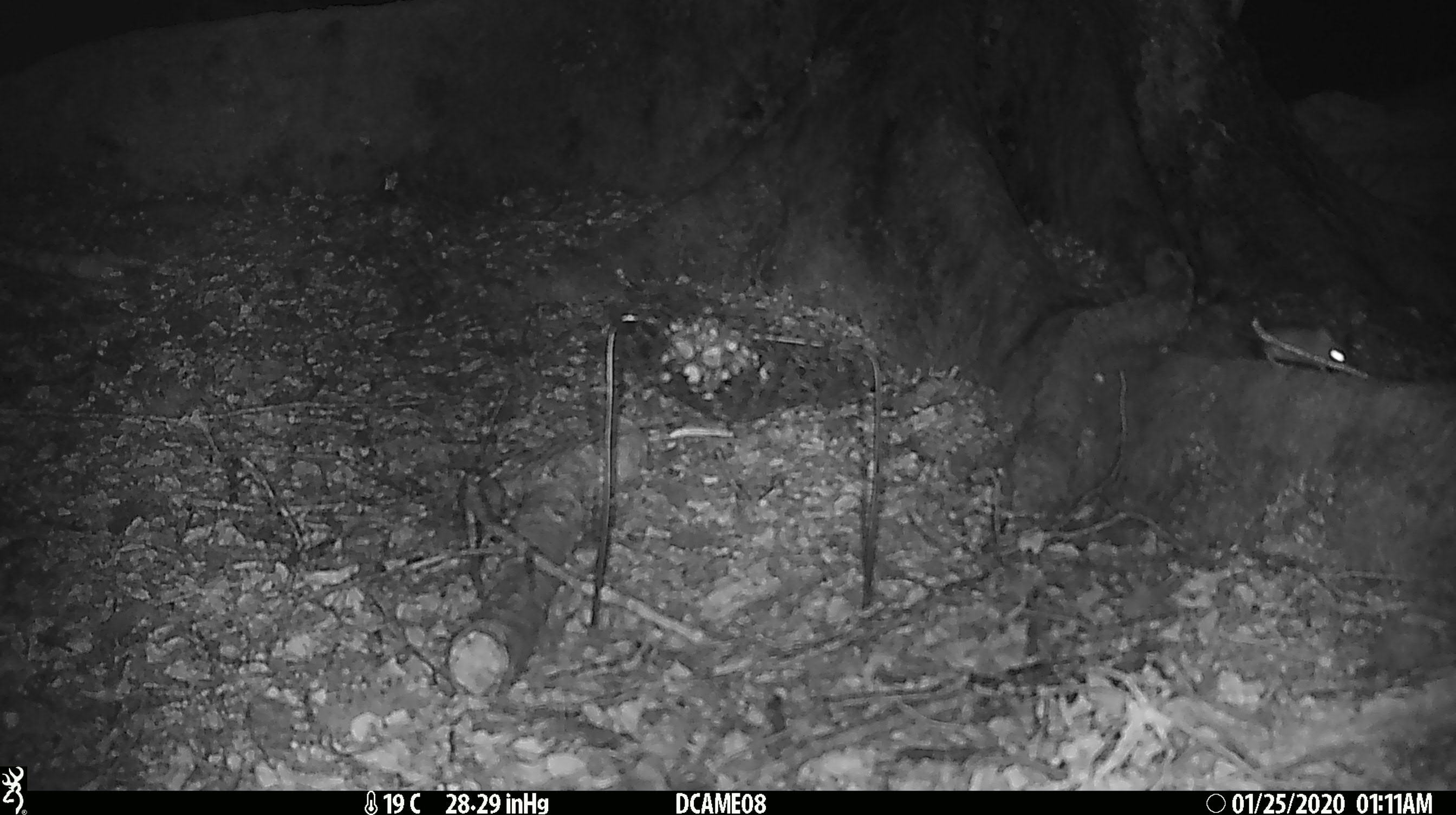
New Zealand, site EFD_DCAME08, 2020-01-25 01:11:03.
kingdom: Animalia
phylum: Chordata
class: Mammalia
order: Rodentia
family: Muridae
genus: Mus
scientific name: Mus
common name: mouse